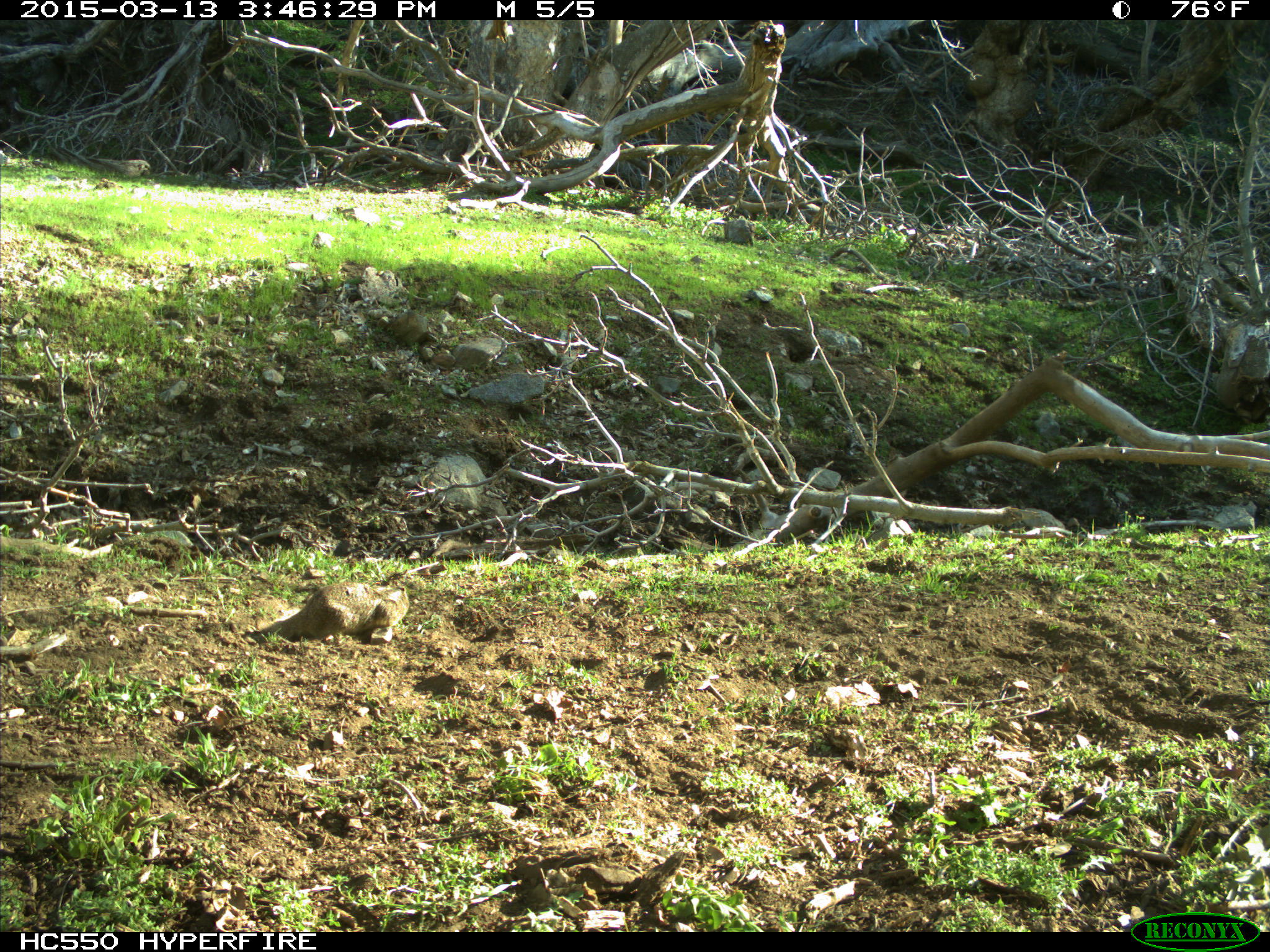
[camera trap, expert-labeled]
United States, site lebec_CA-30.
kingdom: Animalia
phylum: Chordata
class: Mammalia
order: Rodentia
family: Sciuridae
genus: Otospermophilus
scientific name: Otospermophilus beecheyi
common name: california ground squirrel